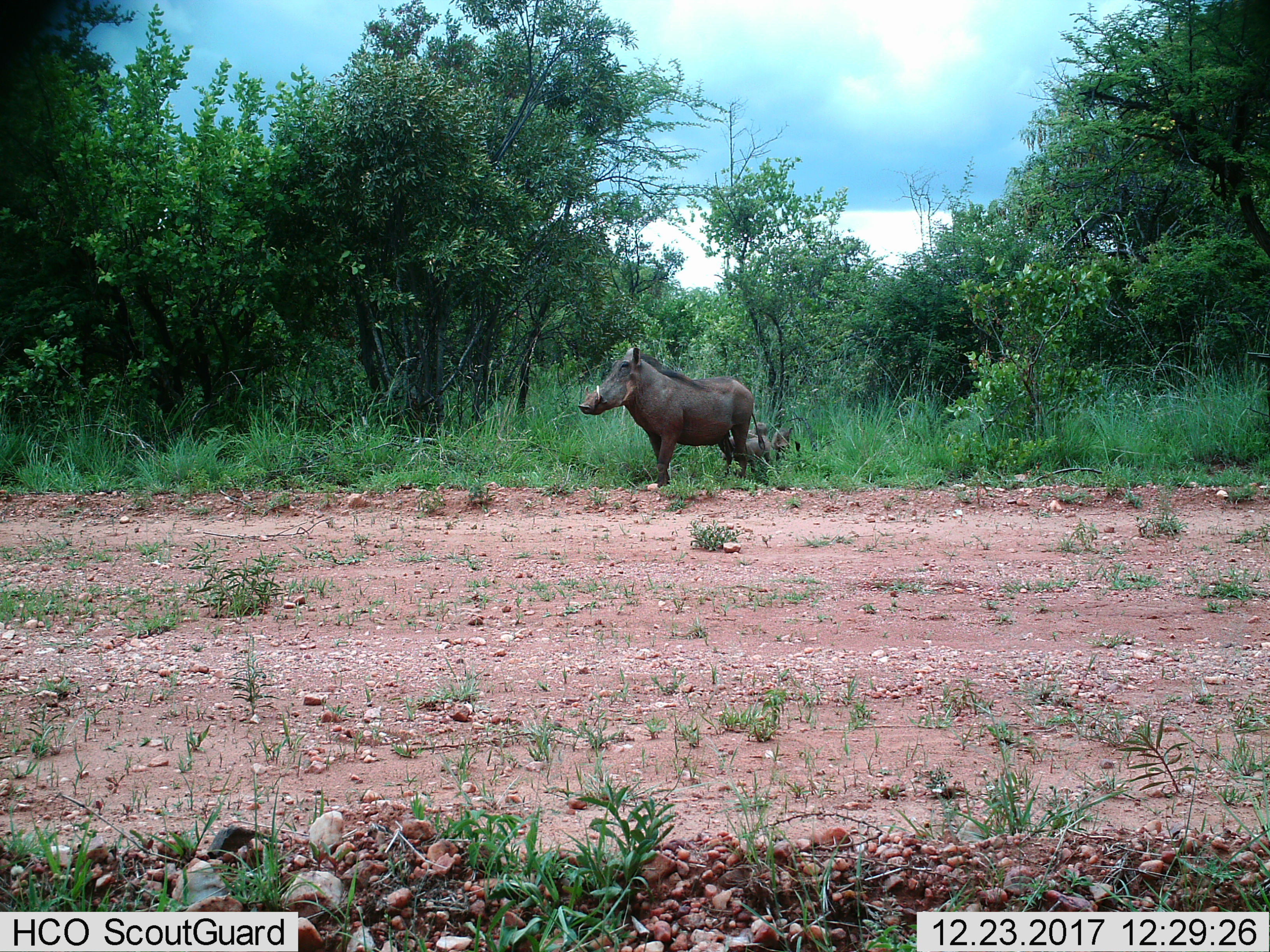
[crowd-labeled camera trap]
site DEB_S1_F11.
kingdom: Animalia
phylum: Chordata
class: Mammalia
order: Artiodactyla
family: Suidae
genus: Phacochoerus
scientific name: Phacochoerus africanus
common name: warthog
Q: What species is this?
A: Warthog (Phacochoerus africanus).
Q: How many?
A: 4.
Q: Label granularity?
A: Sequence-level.